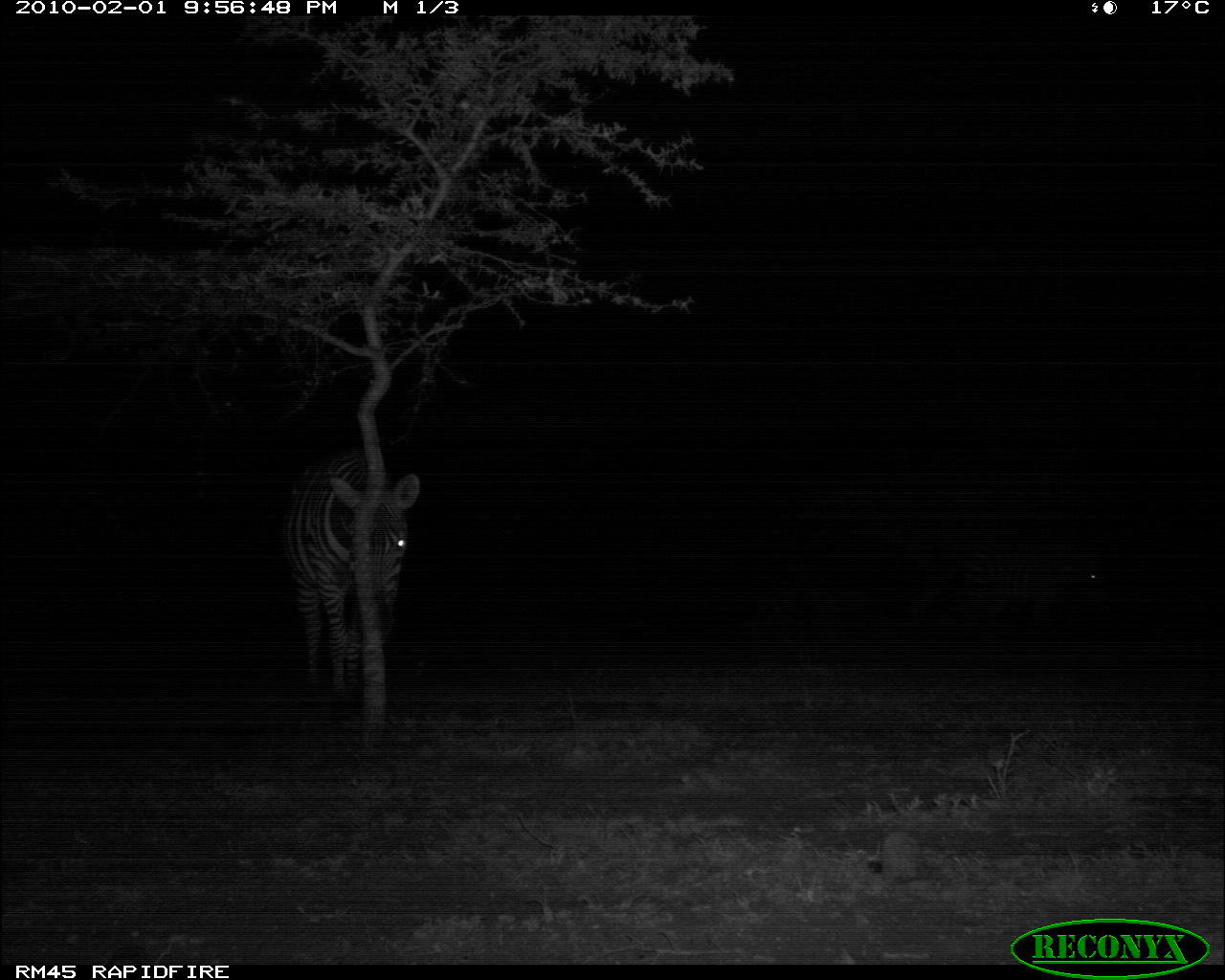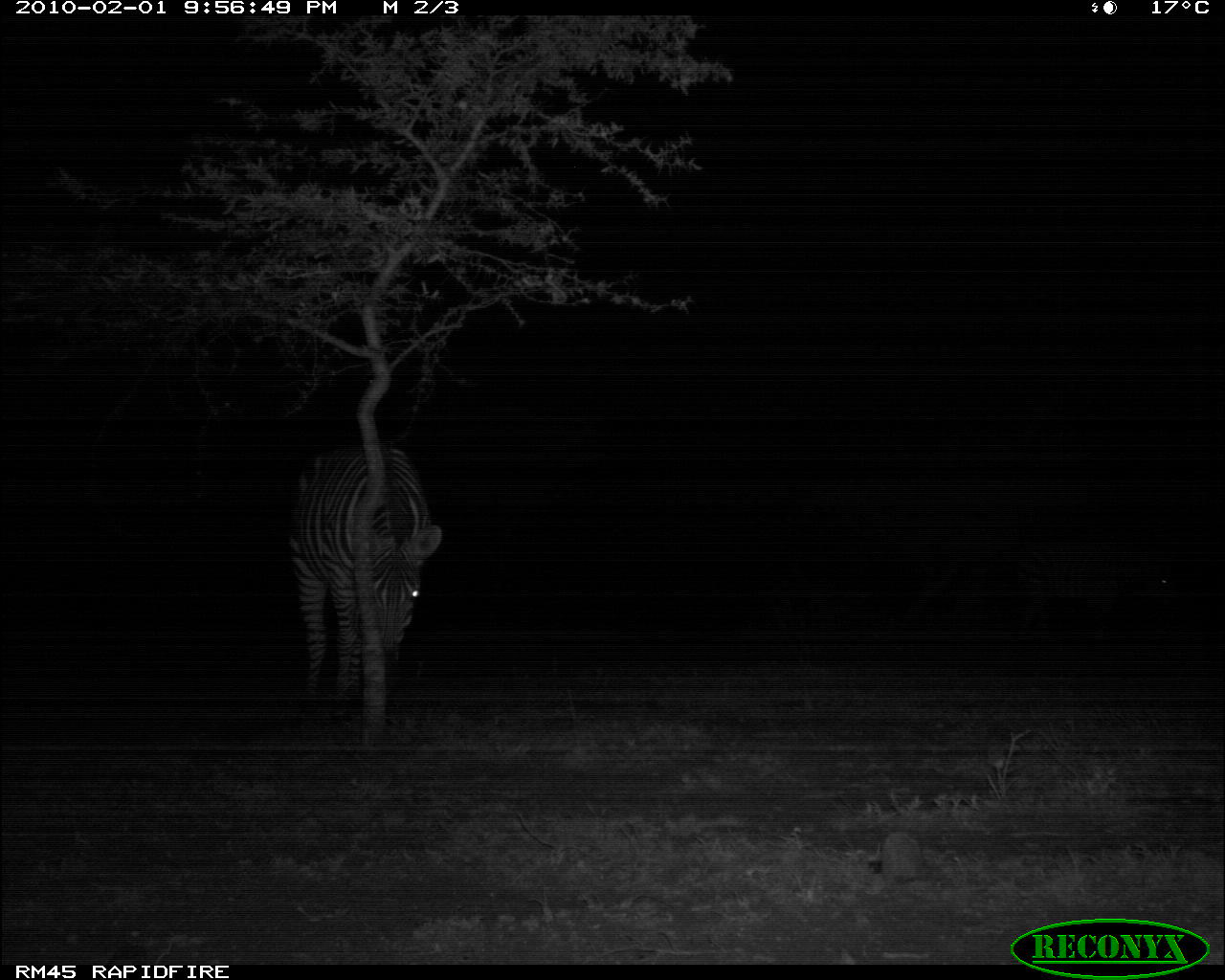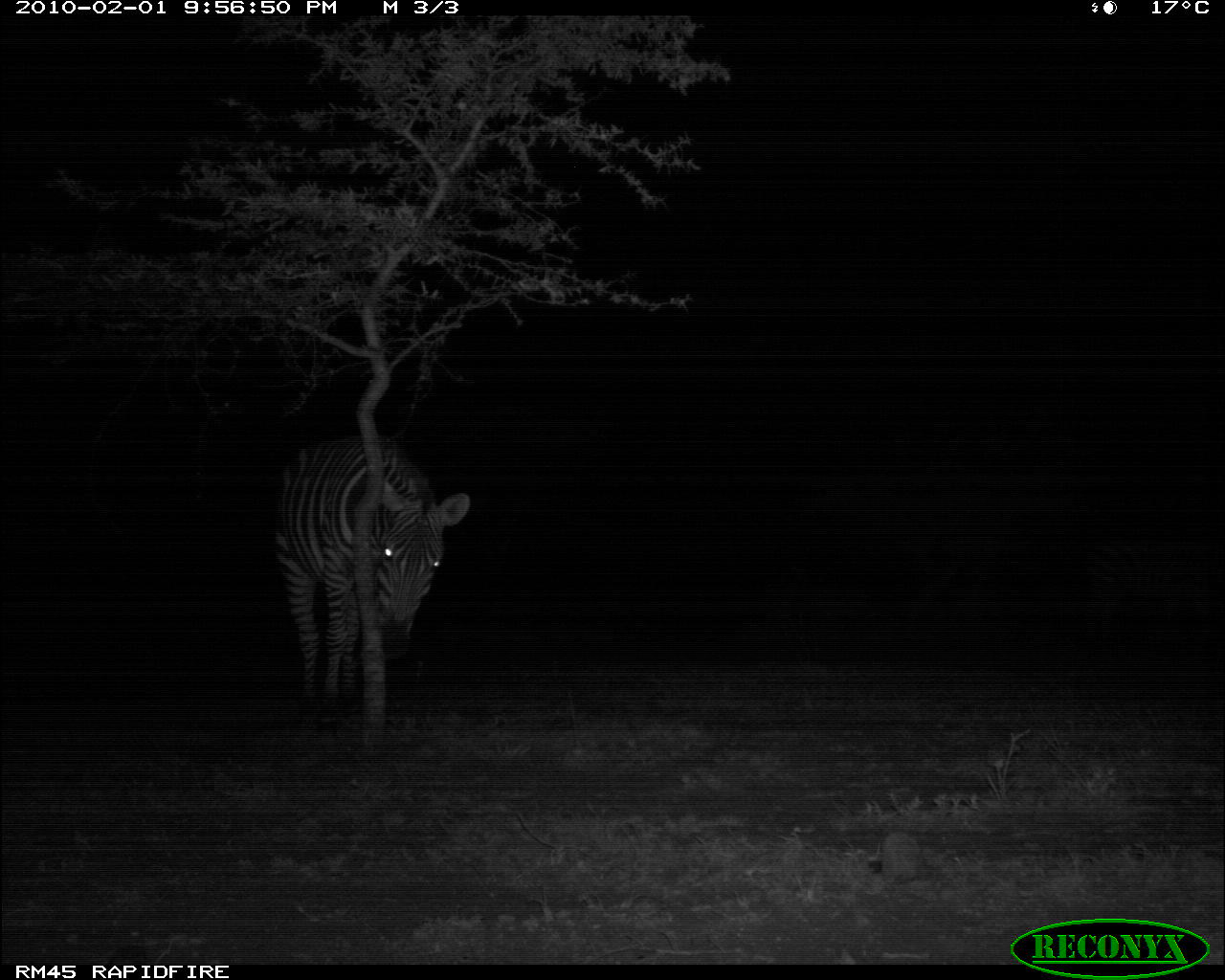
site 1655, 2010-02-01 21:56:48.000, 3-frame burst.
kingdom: Animalia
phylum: Chordata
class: Mammalia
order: Perissodactyla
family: Equidae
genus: Equus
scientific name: Equus quagga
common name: plains zebra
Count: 2.